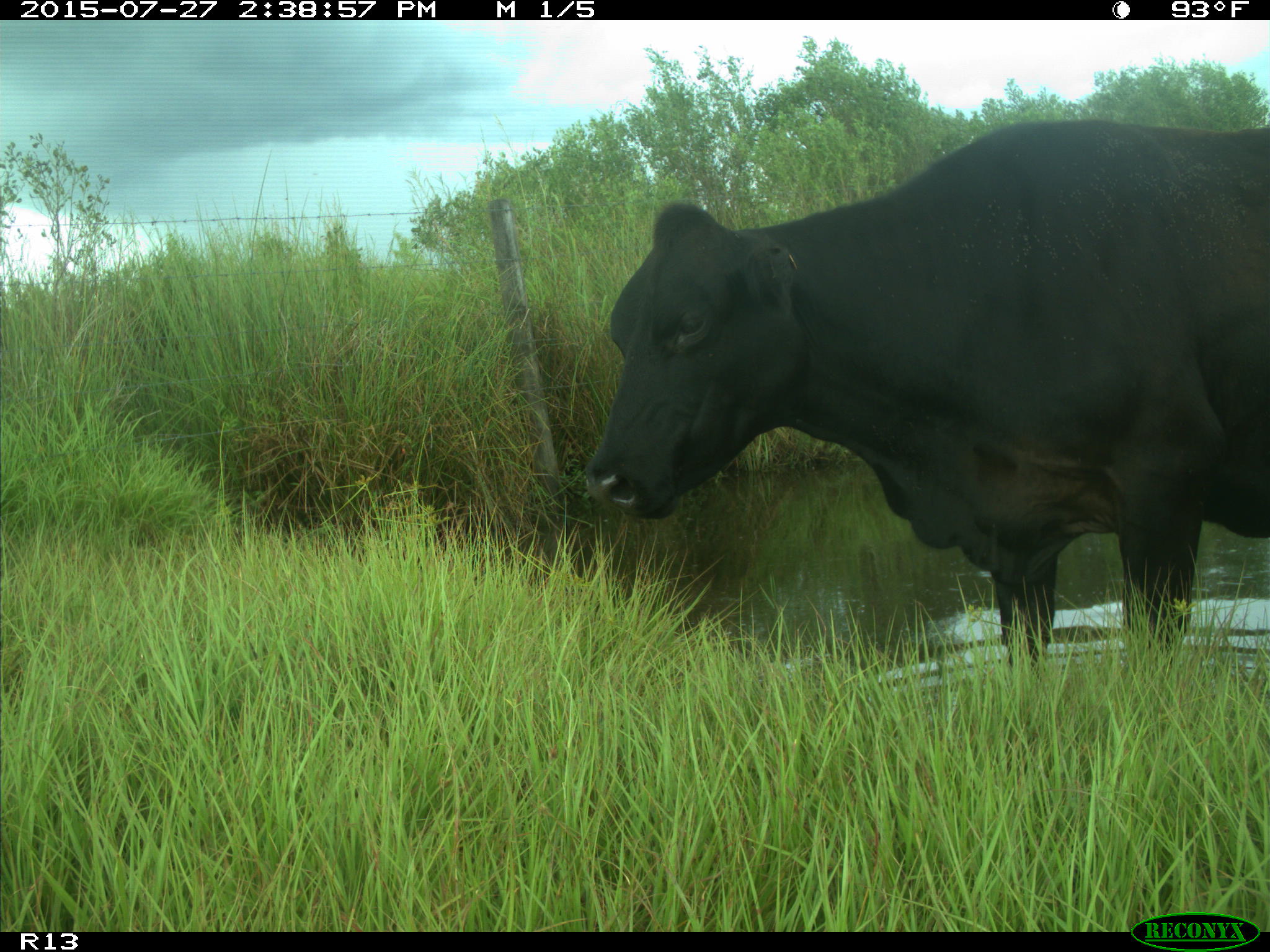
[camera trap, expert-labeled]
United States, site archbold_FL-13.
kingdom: Animalia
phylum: Chordata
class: Mammalia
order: Artiodactyla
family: Bovidae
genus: Bos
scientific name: Bos taurus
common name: domestic cow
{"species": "Bos taurus (domestic cow)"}